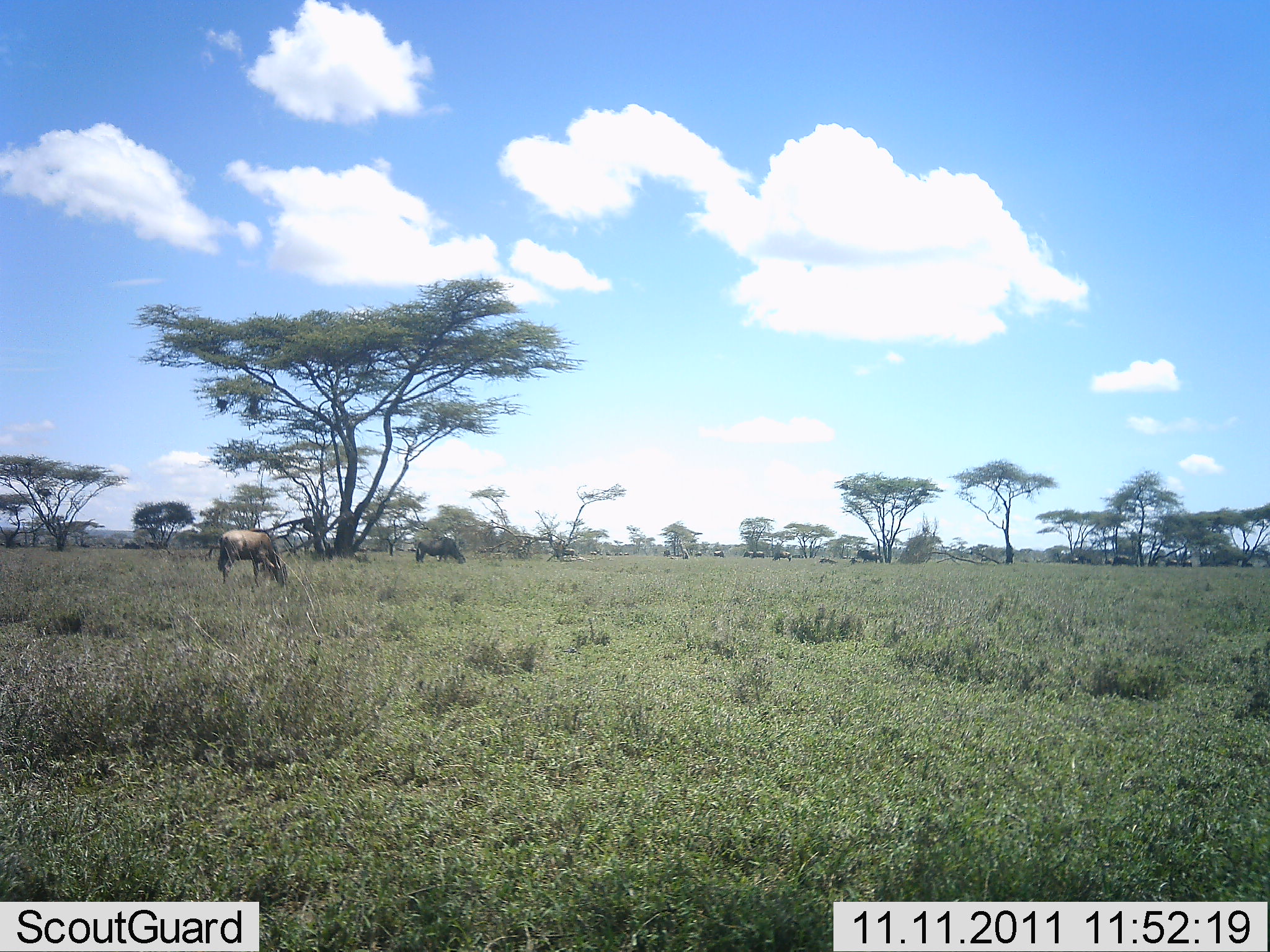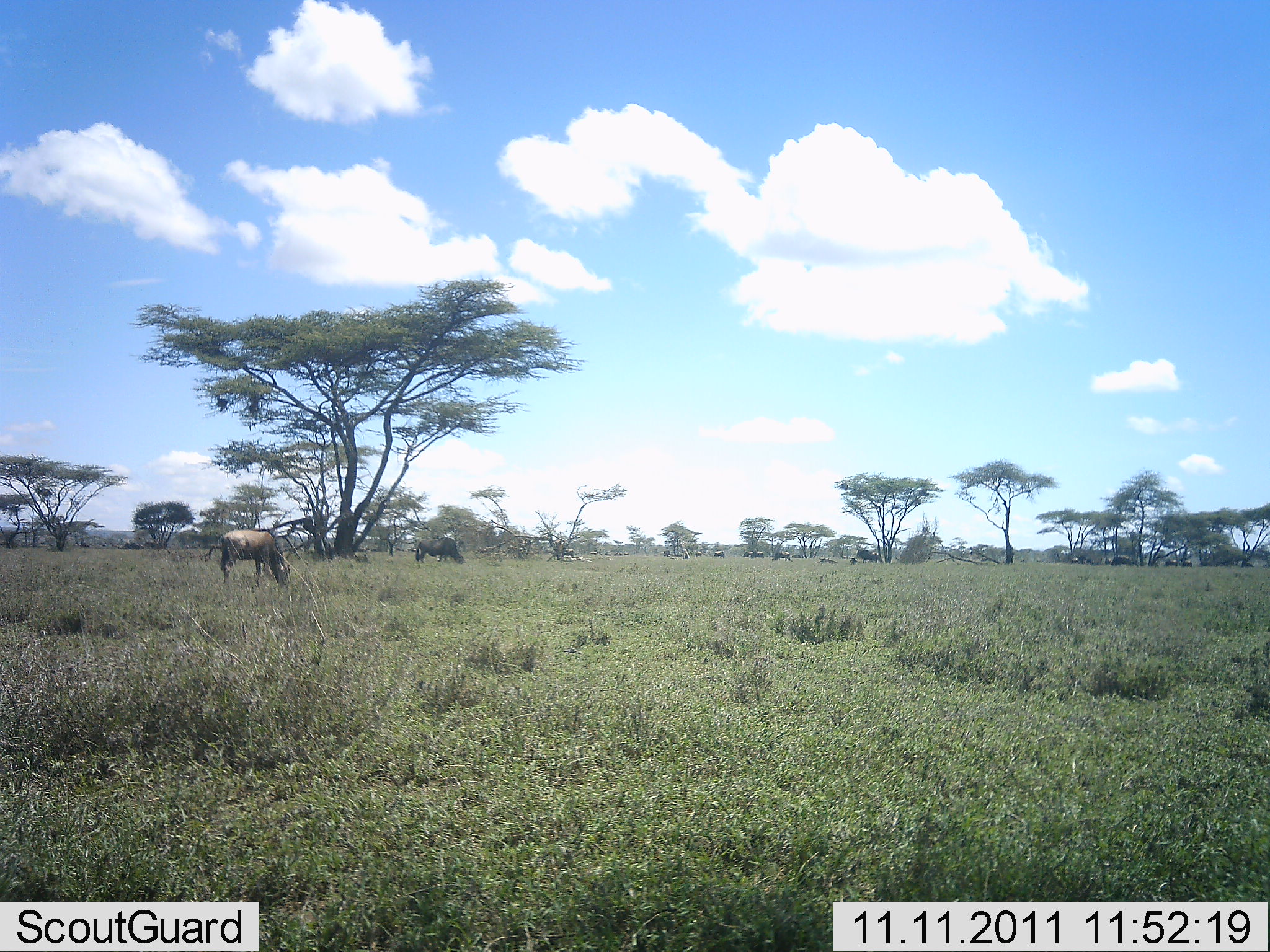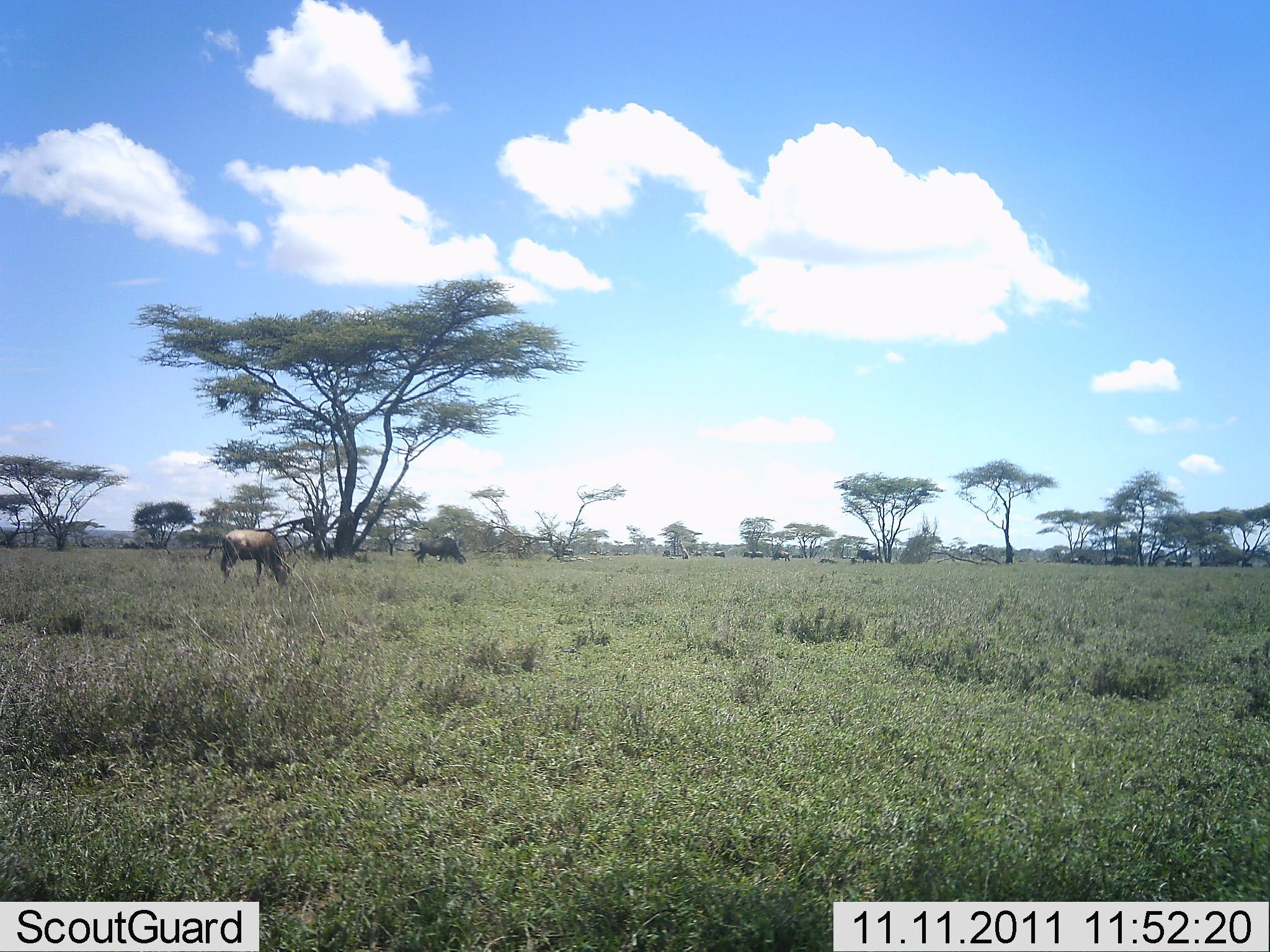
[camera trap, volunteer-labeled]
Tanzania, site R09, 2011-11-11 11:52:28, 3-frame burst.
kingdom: Animalia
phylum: Chordata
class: Mammalia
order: Artiodactyla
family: Bovidae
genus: Connochaetes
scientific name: Connochaetes taurinus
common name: blue wildebeest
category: wildebeest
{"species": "wildebeest (blue wildebeest) (Connochaetes taurinus)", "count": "2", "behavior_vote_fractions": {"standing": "55%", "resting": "0%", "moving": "18%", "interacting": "0%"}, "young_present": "0%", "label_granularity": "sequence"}